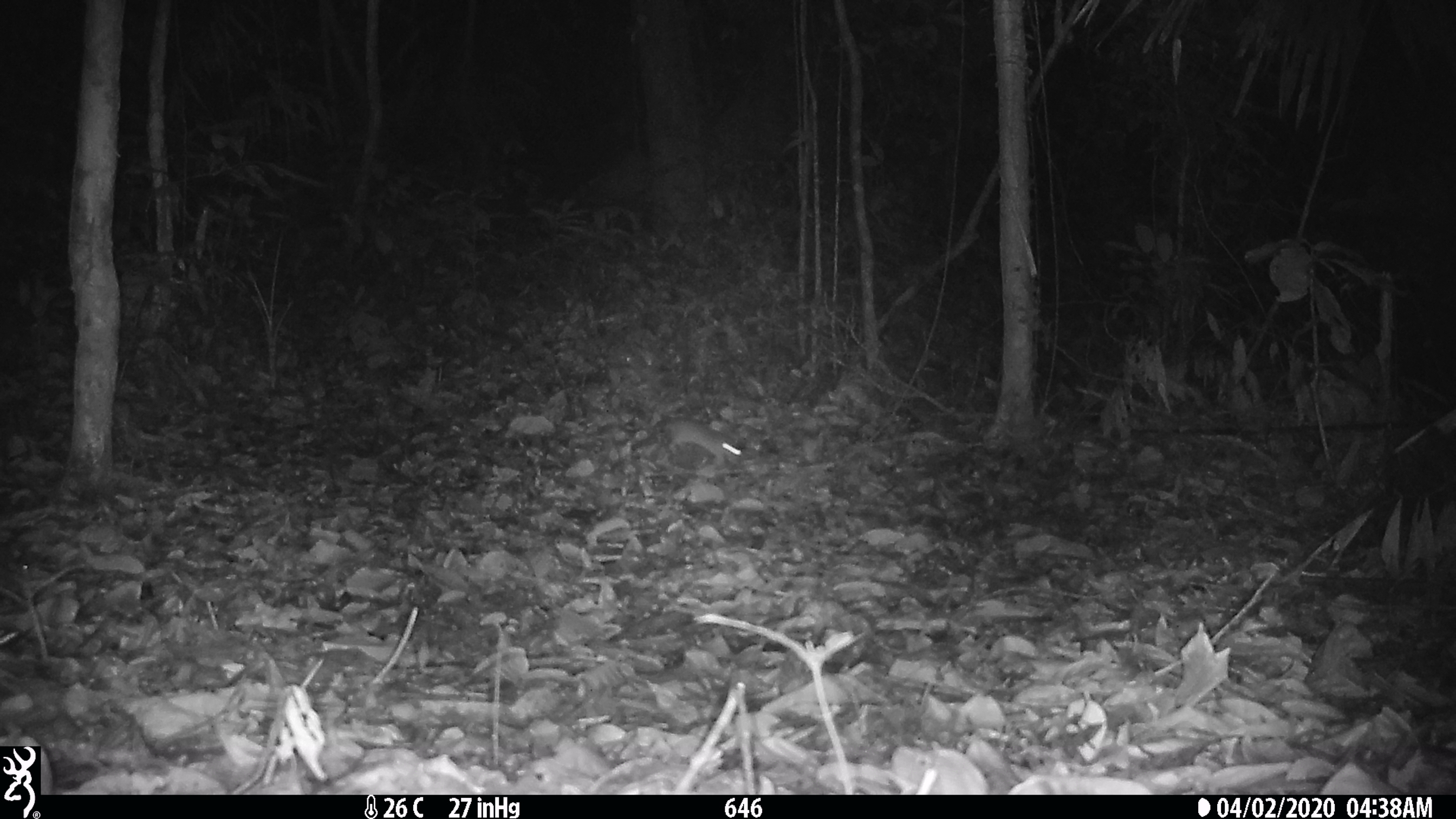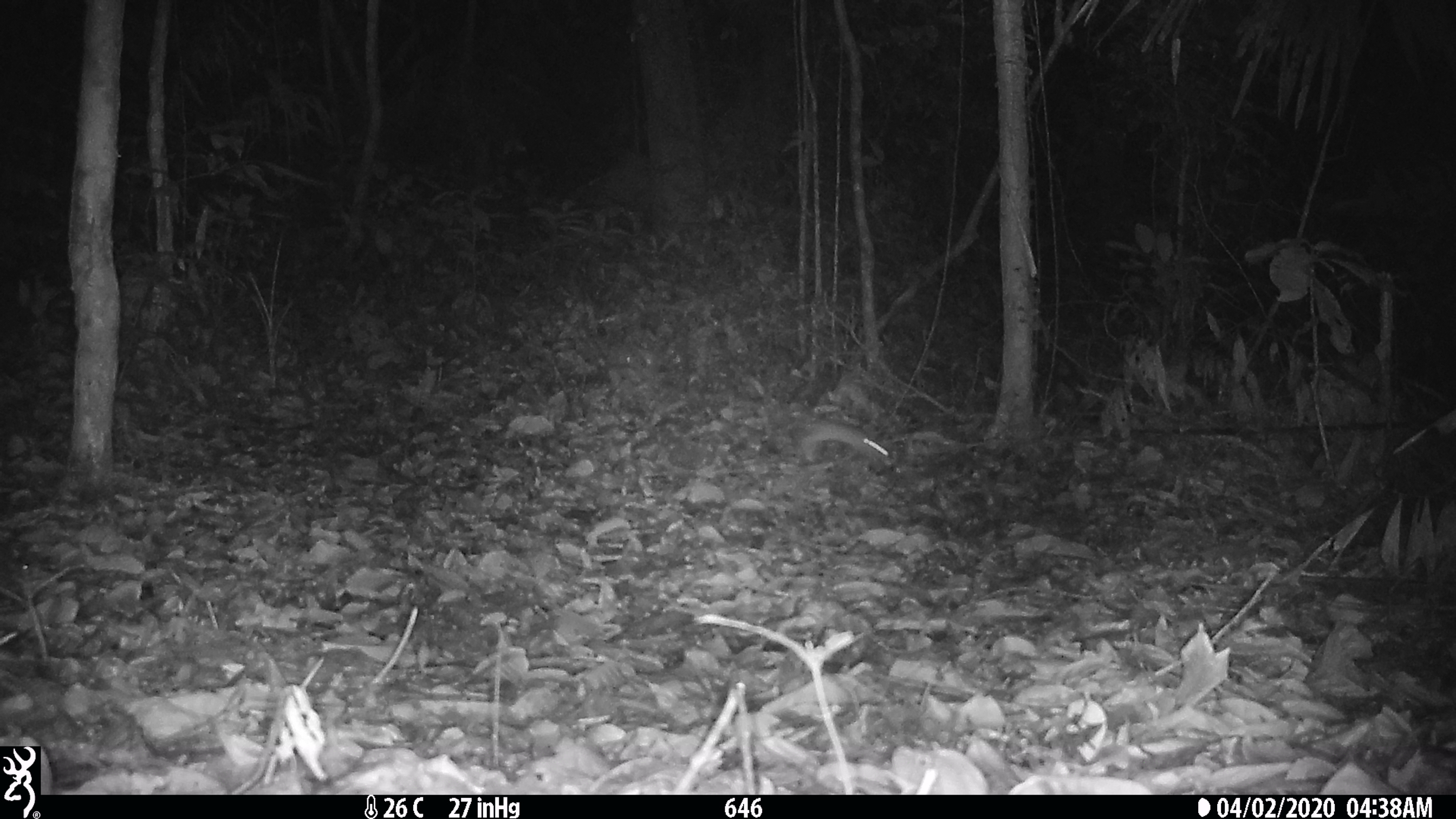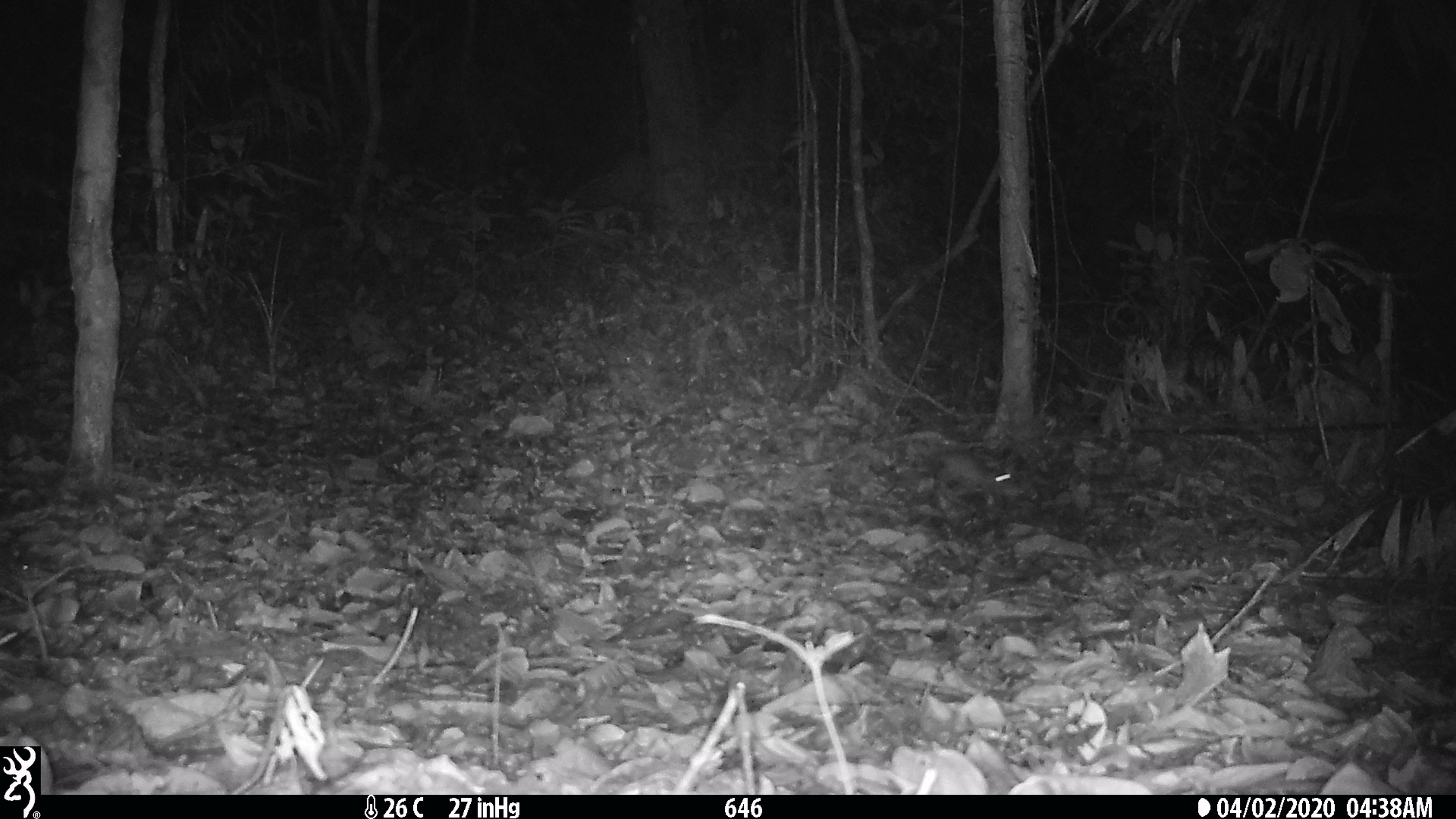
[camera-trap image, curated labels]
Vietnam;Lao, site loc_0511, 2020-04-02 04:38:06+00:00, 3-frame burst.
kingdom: Animalia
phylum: Chordata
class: Mammalia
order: Rodentia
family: Muridae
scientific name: Muridae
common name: old-world mice and rats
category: unidentified murid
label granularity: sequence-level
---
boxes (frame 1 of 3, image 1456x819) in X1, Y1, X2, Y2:
unidentified murid: 667, 418, 744, 466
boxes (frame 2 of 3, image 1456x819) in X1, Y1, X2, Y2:
unidentified murid: 801, 420, 895, 467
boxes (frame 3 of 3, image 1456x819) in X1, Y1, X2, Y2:
unidentified murid: 936, 448, 1027, 509